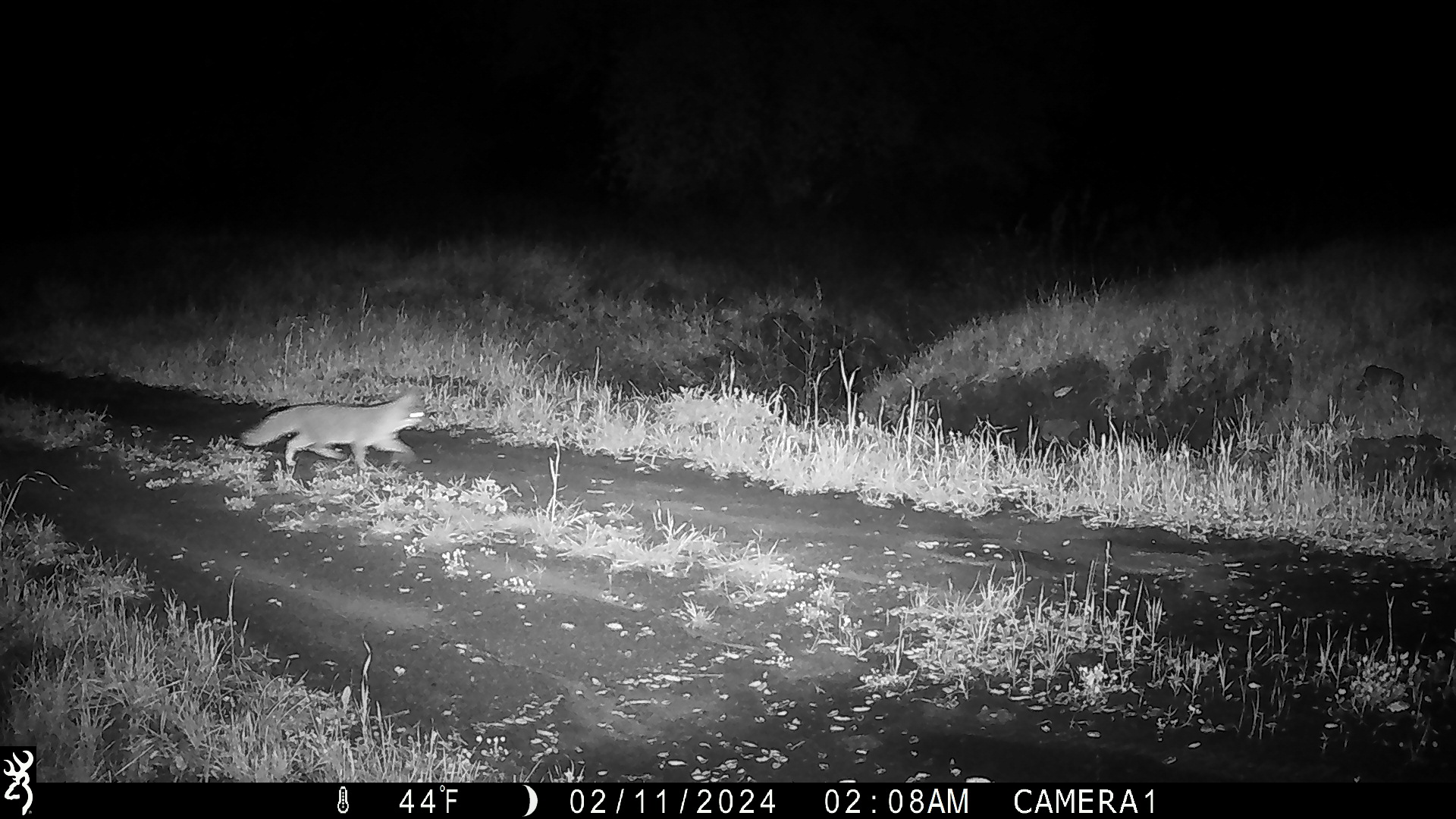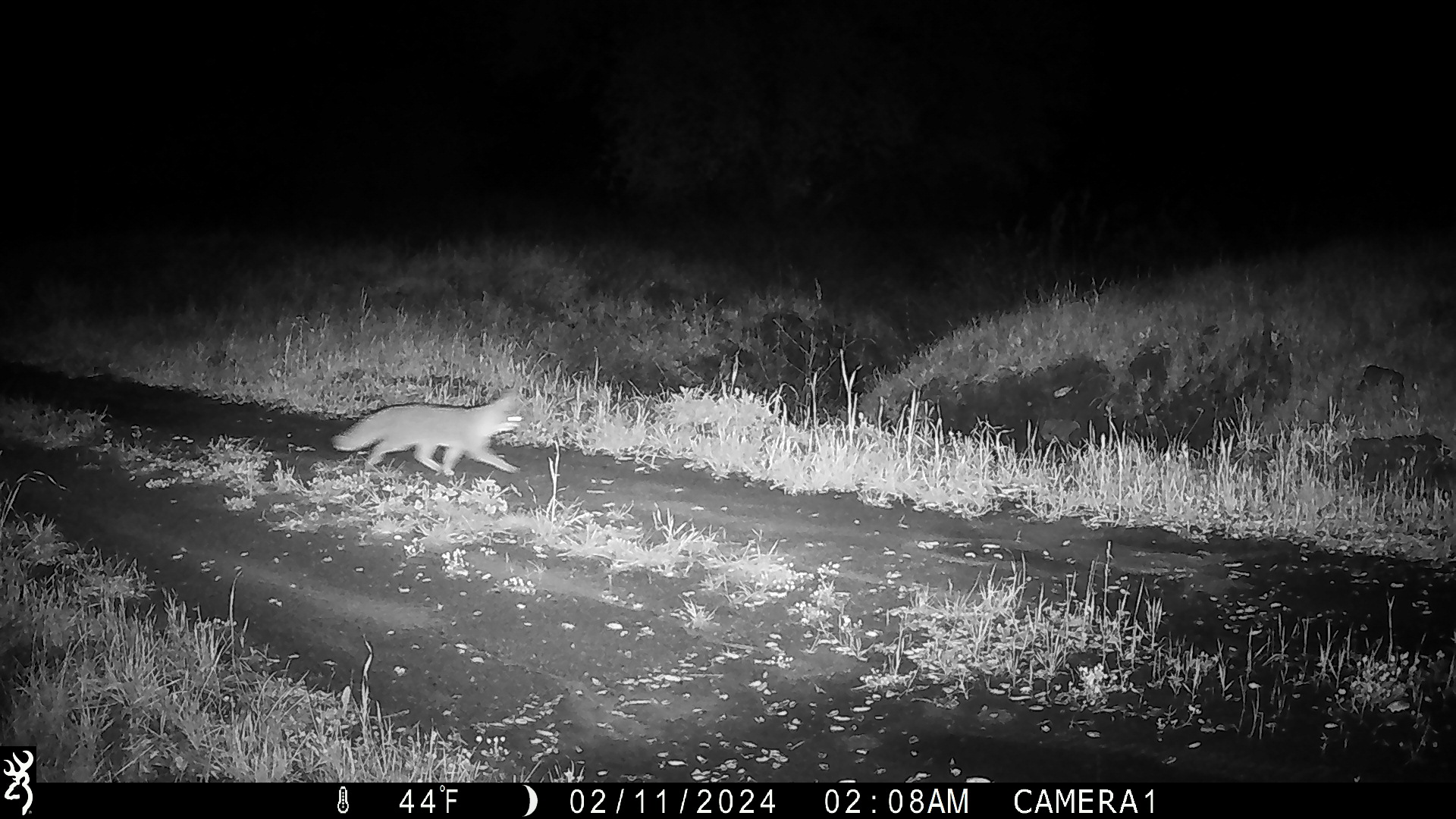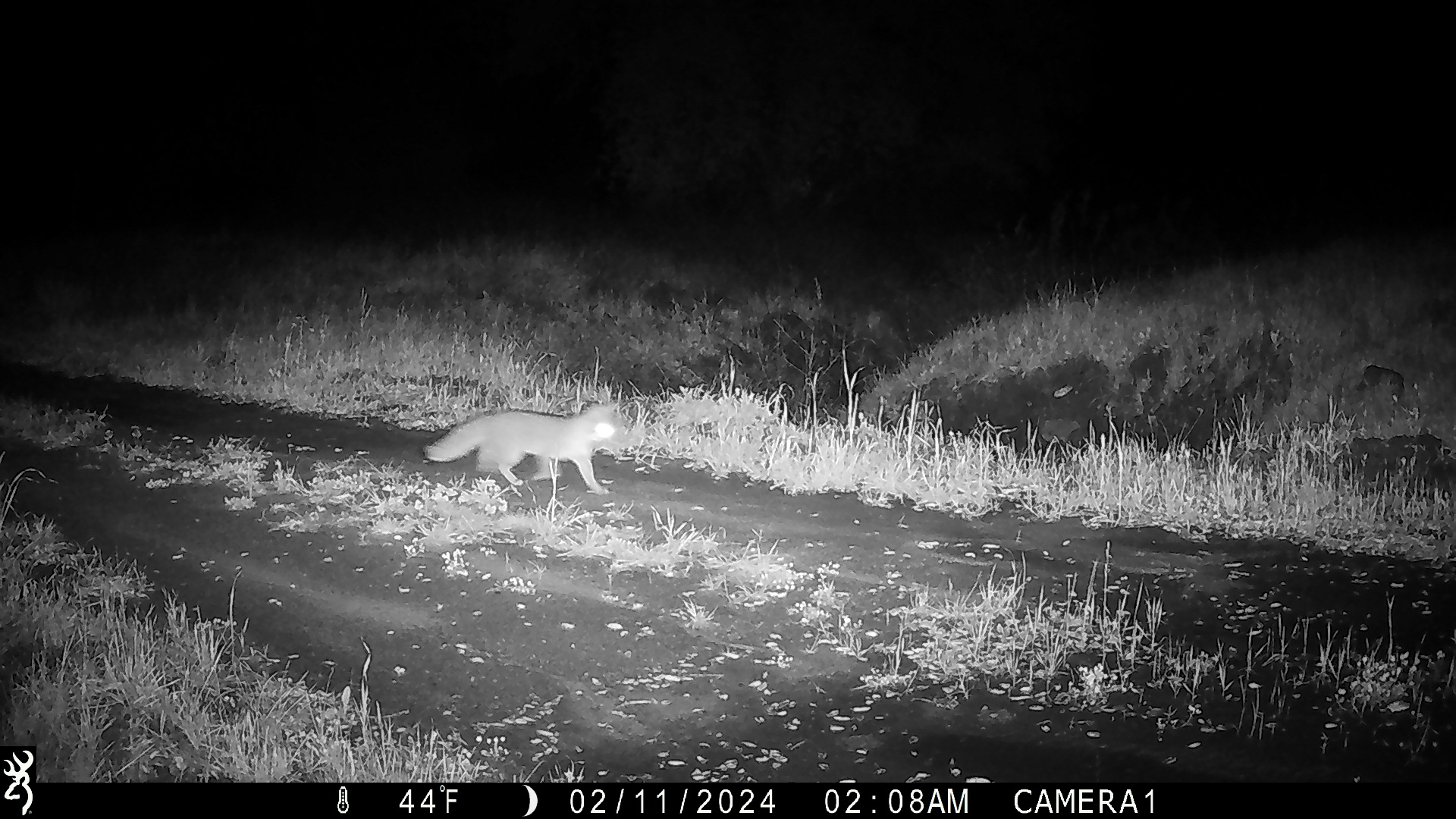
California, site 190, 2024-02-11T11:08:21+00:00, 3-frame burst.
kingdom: Animalia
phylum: Chordata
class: Mammalia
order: Carnivora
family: Canidae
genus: Urocyon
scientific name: Urocyon cinereoargenteus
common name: gray fox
Gray fox (Urocyon cinereoargenteus).